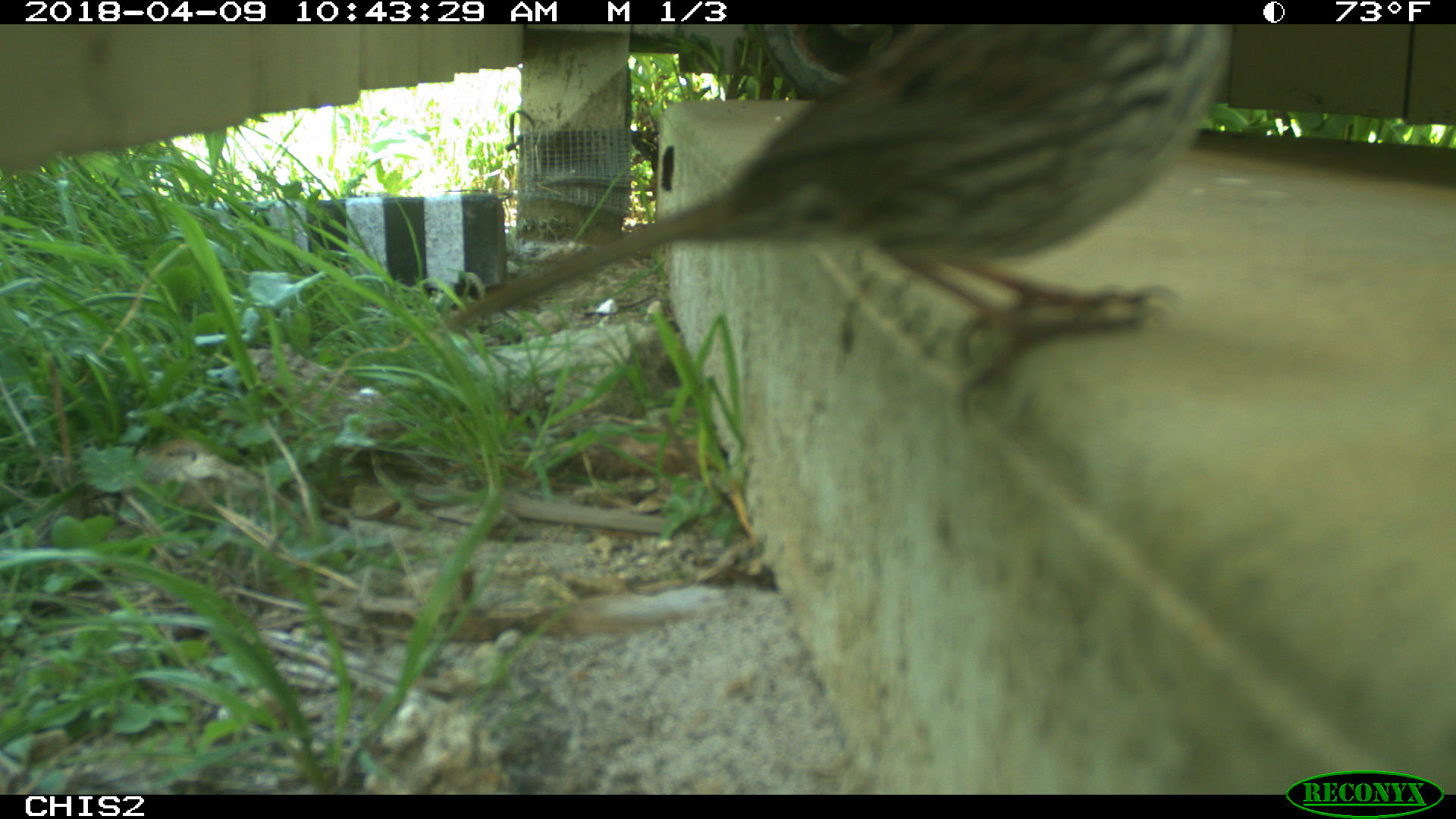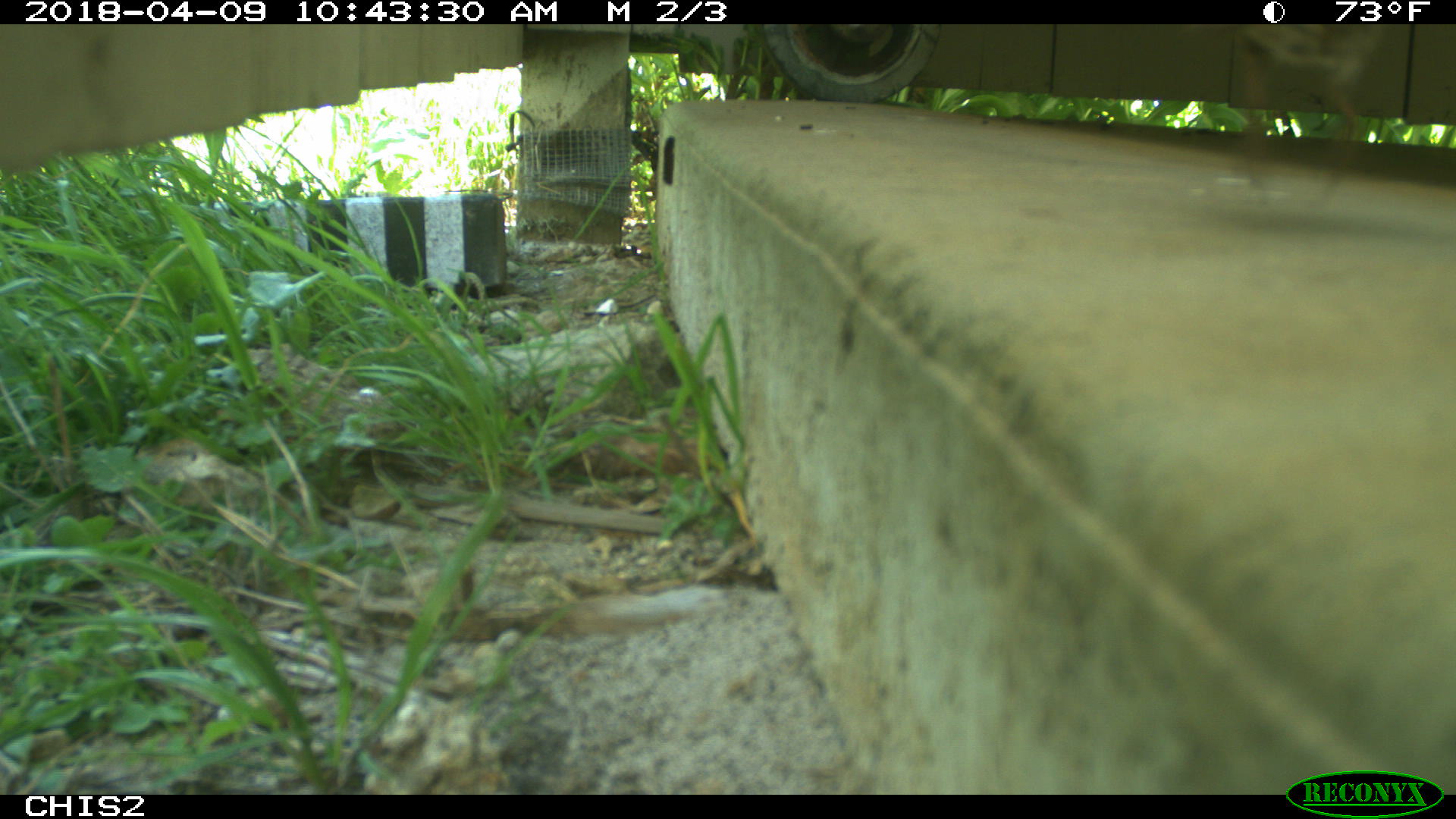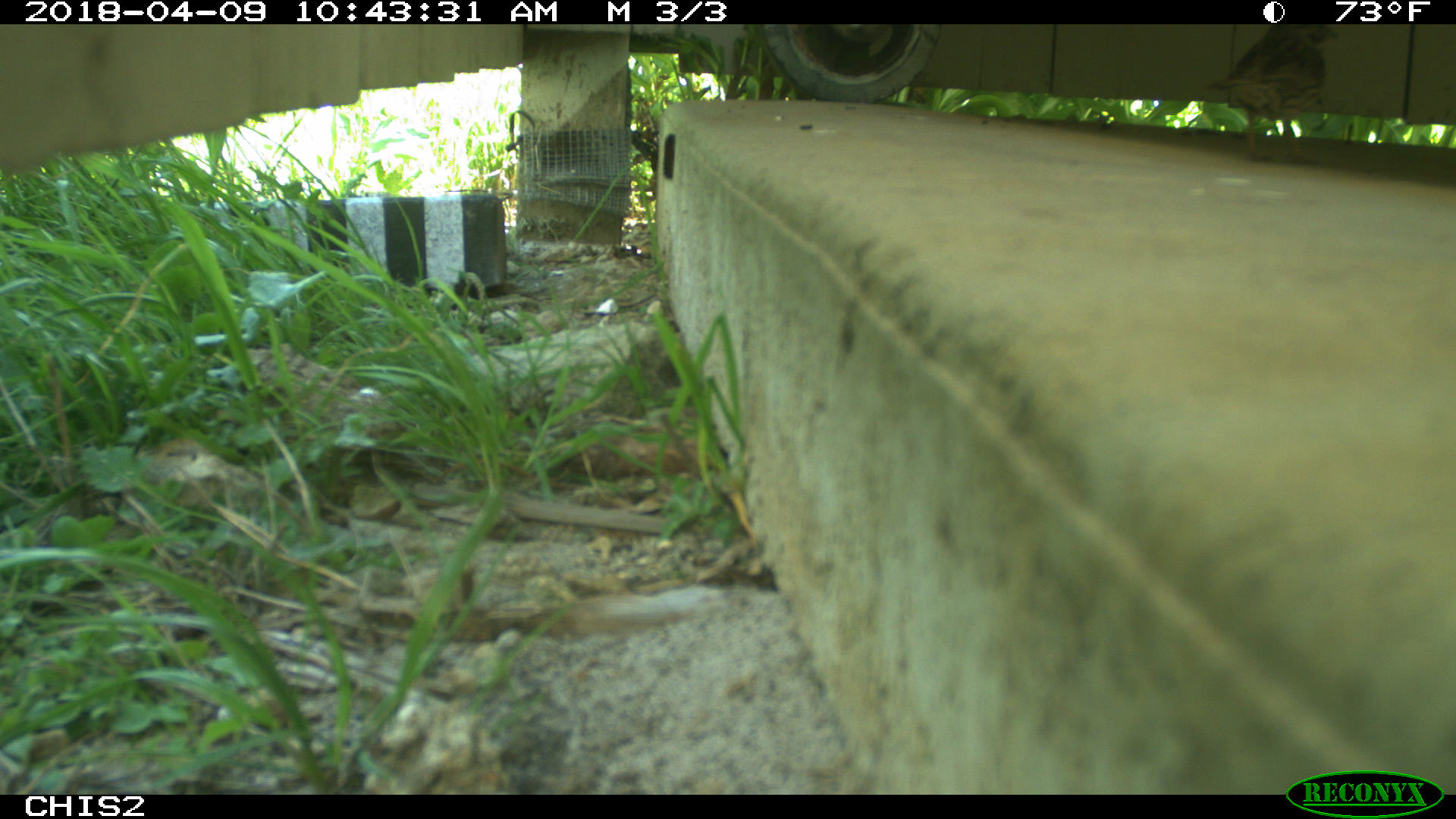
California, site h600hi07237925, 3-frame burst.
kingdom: Animalia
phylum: Chordata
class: Aves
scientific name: Aves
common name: bird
Bird (Aves).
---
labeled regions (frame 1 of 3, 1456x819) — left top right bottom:
bird: 452 24 1234 419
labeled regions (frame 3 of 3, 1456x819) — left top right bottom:
bird: 1191 24 1341 167